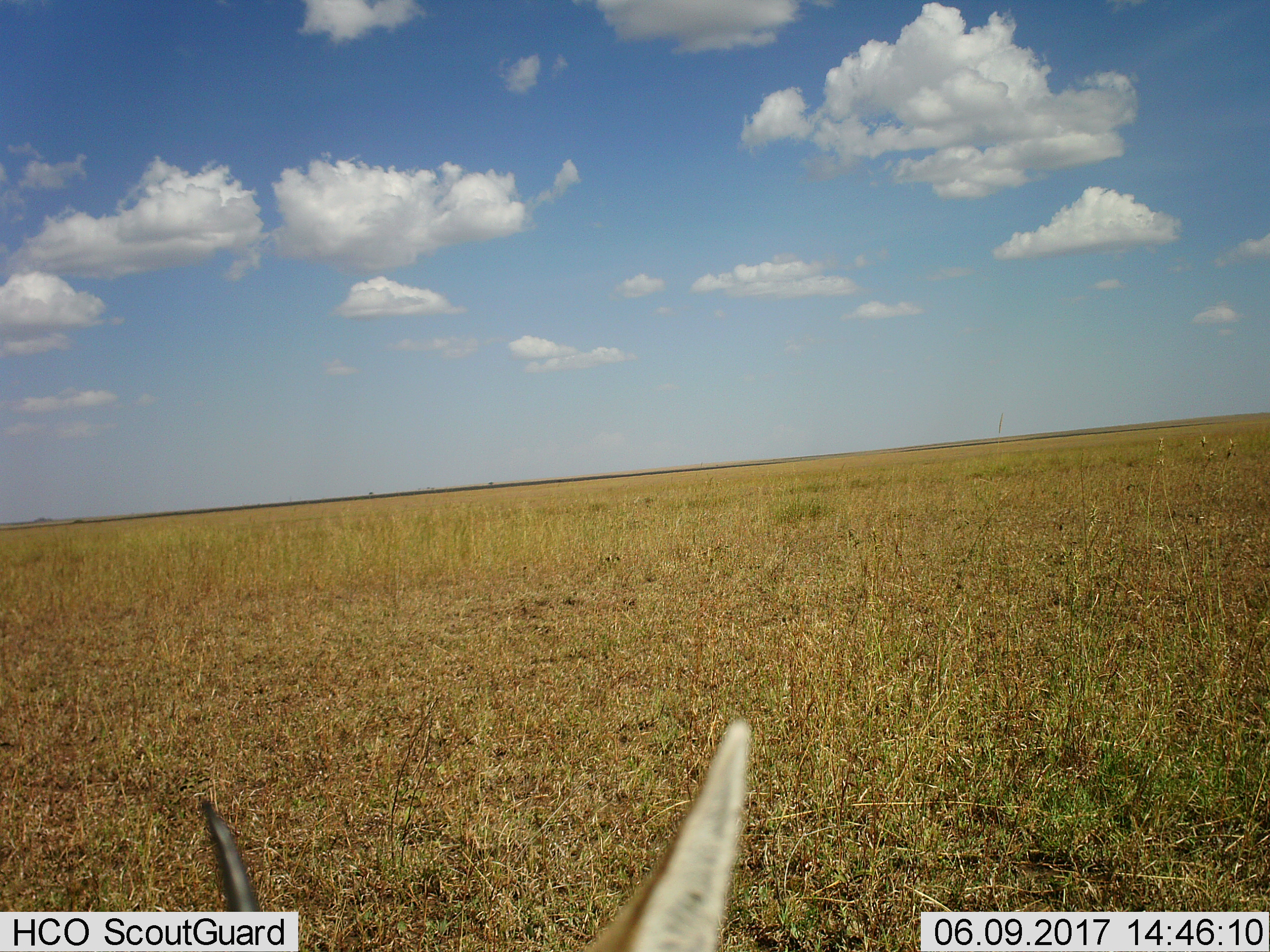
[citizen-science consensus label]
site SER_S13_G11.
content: unidentified animal